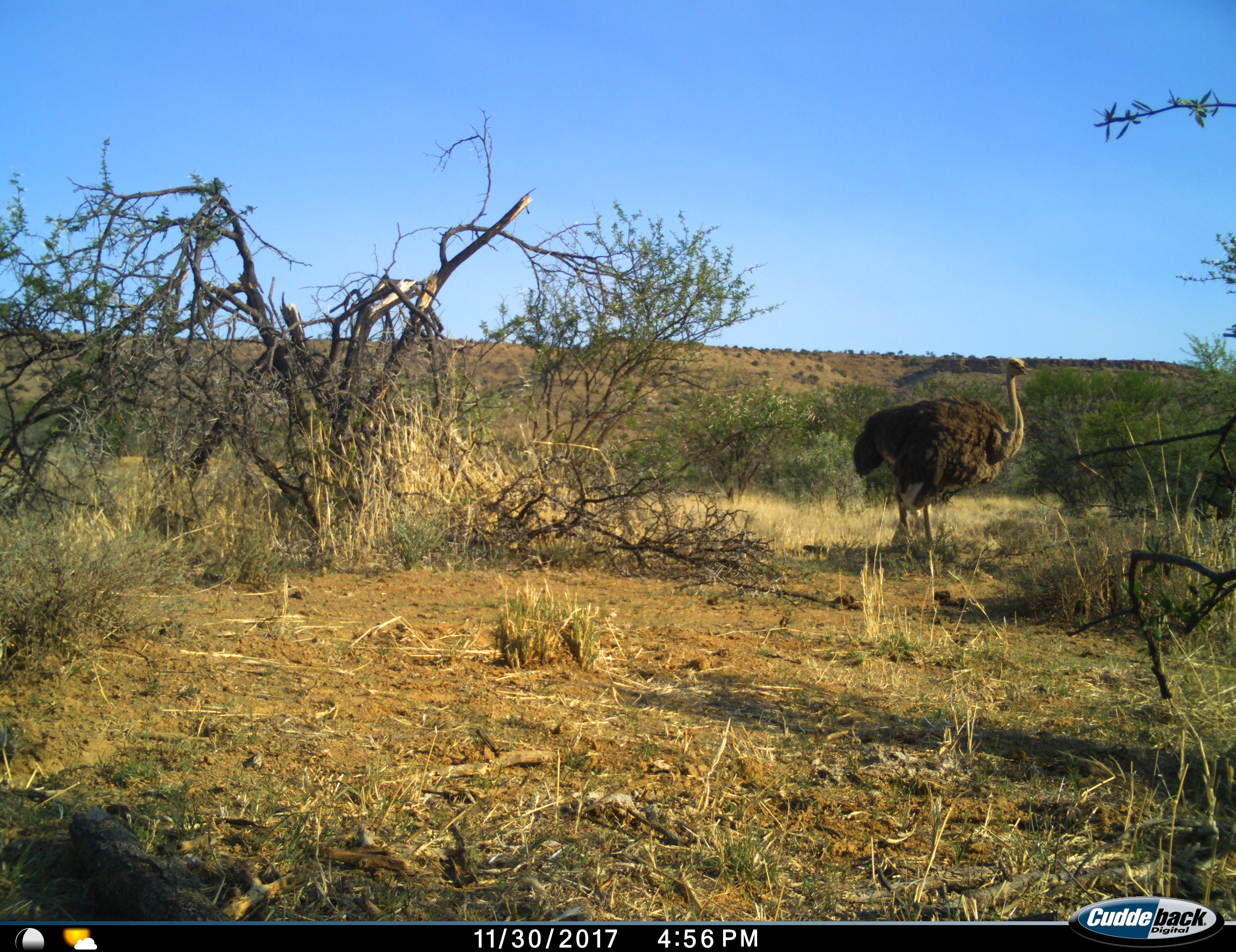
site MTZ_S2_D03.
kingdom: Animalia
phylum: Chordata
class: Aves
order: Struthioniformes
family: Struthionidae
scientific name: Struthionidae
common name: ostrich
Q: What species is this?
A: Ostrich (Struthionidae).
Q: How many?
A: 1.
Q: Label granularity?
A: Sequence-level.